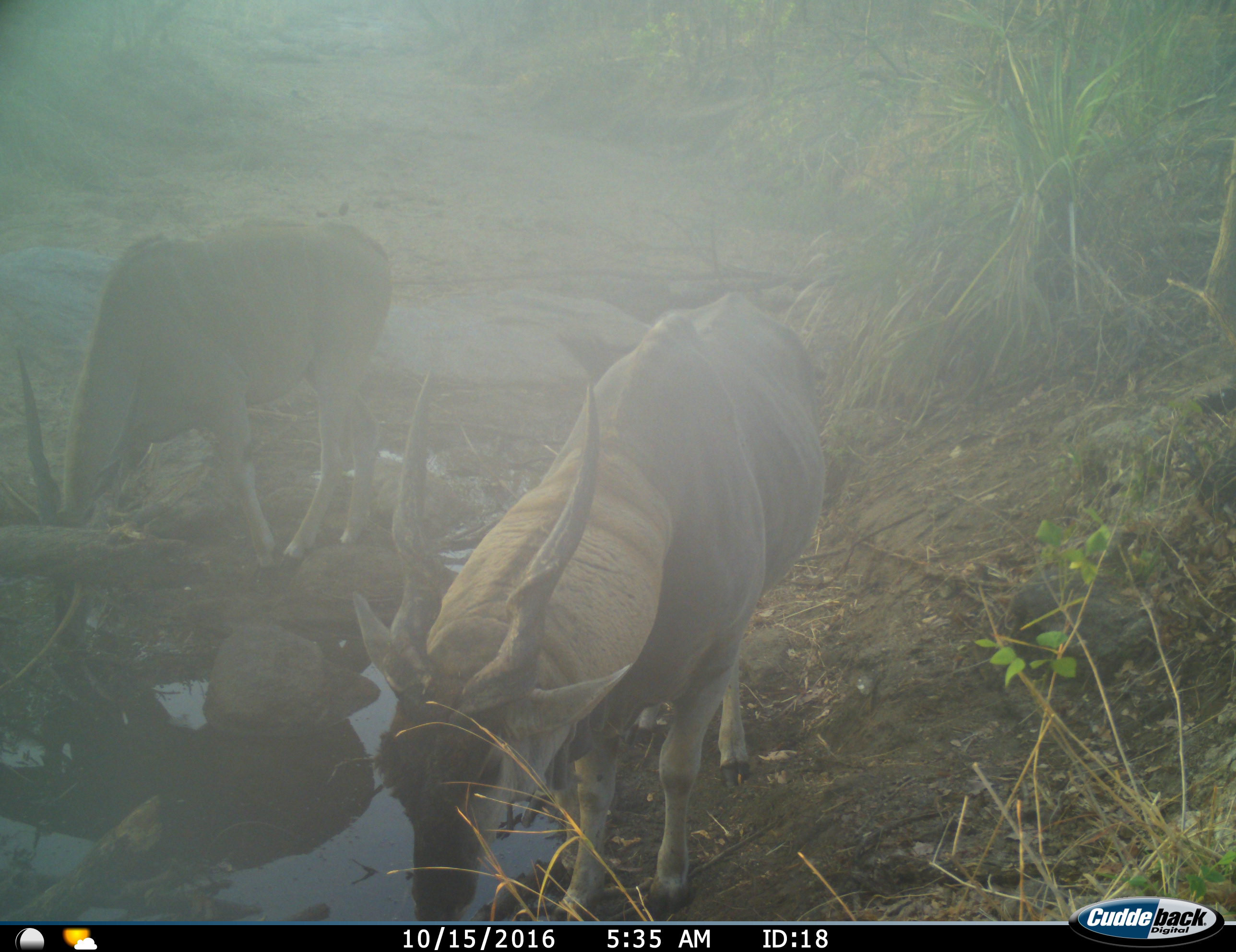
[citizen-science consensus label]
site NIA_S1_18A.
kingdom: Animalia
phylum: Chordata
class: Mammalia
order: Artiodactyla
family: Bovidae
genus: Tragelaphus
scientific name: Tragelaphus oryx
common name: eland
Eland (Tragelaphus oryx), count 2. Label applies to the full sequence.